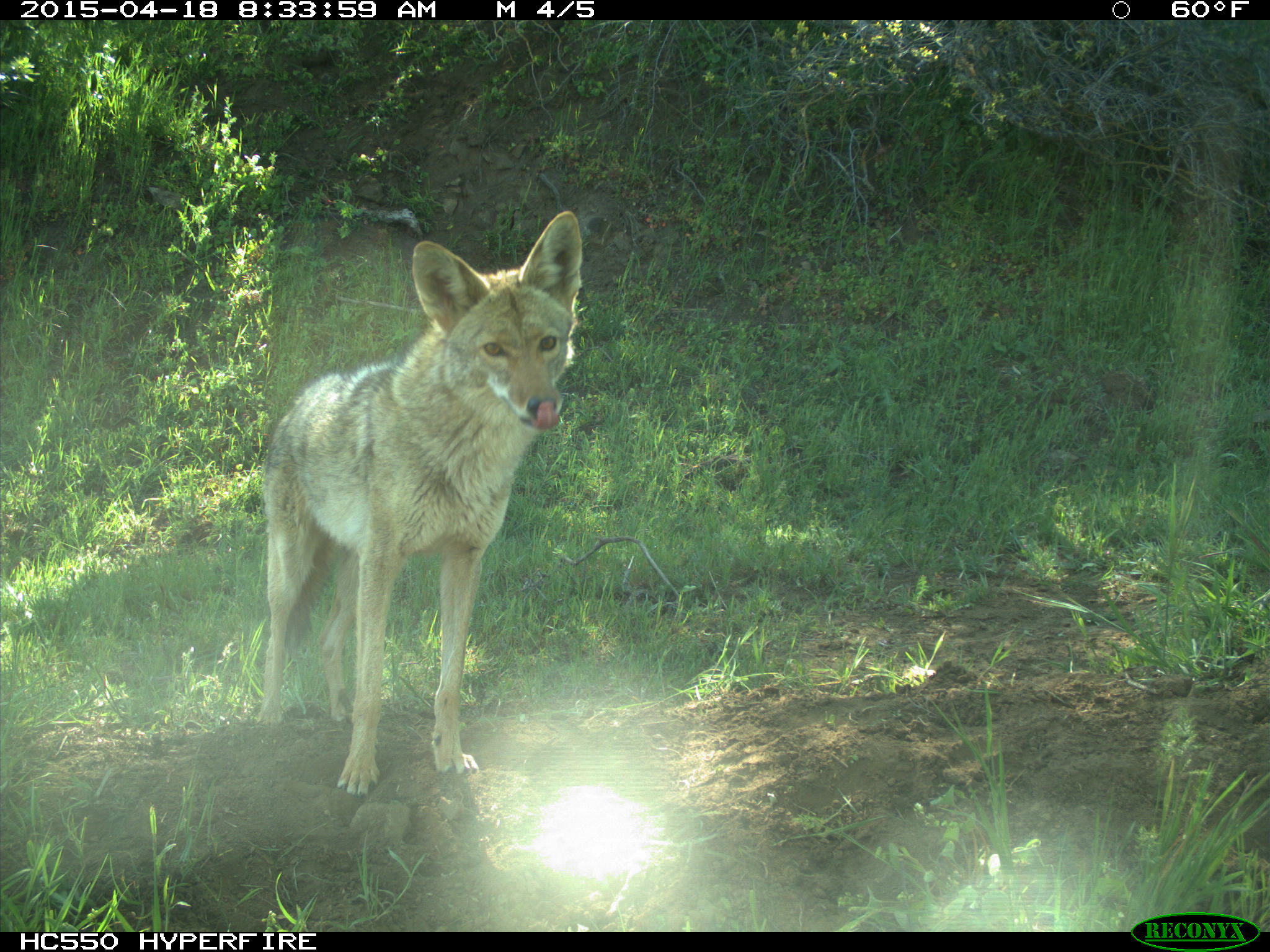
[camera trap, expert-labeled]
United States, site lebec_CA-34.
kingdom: Animalia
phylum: Chordata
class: Mammalia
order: Carnivora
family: Canidae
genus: Canis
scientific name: Canis latrans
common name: coyote